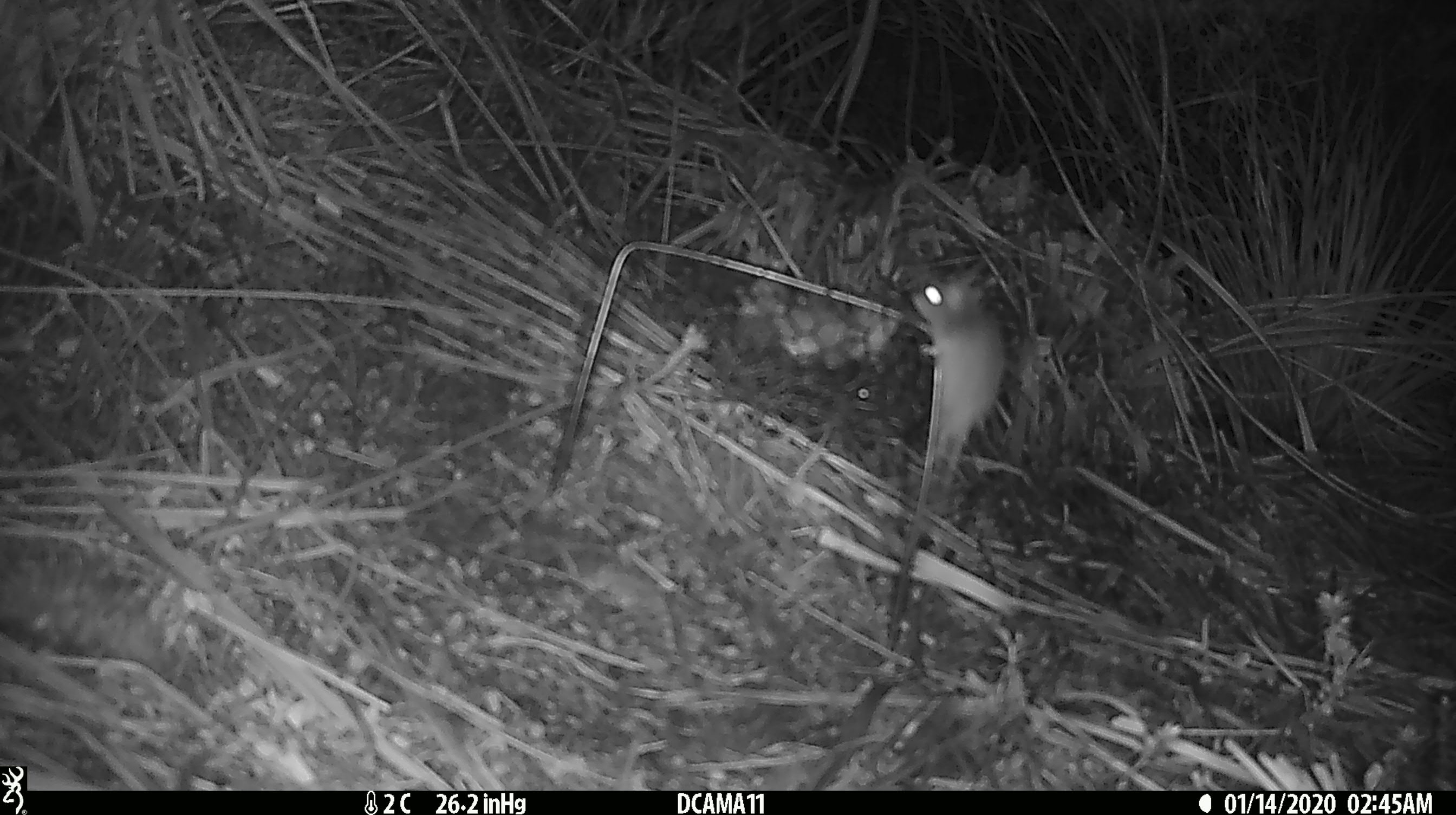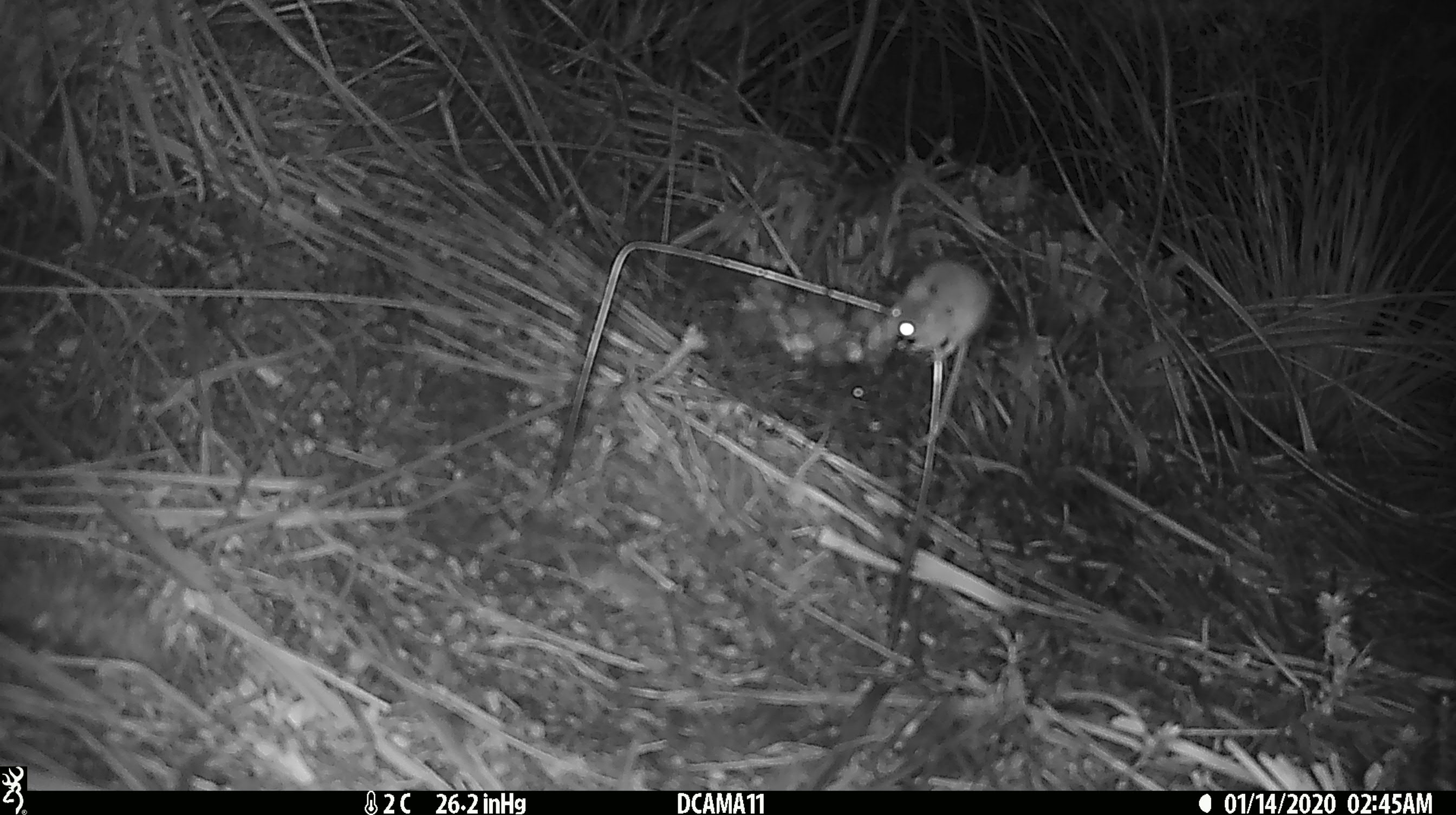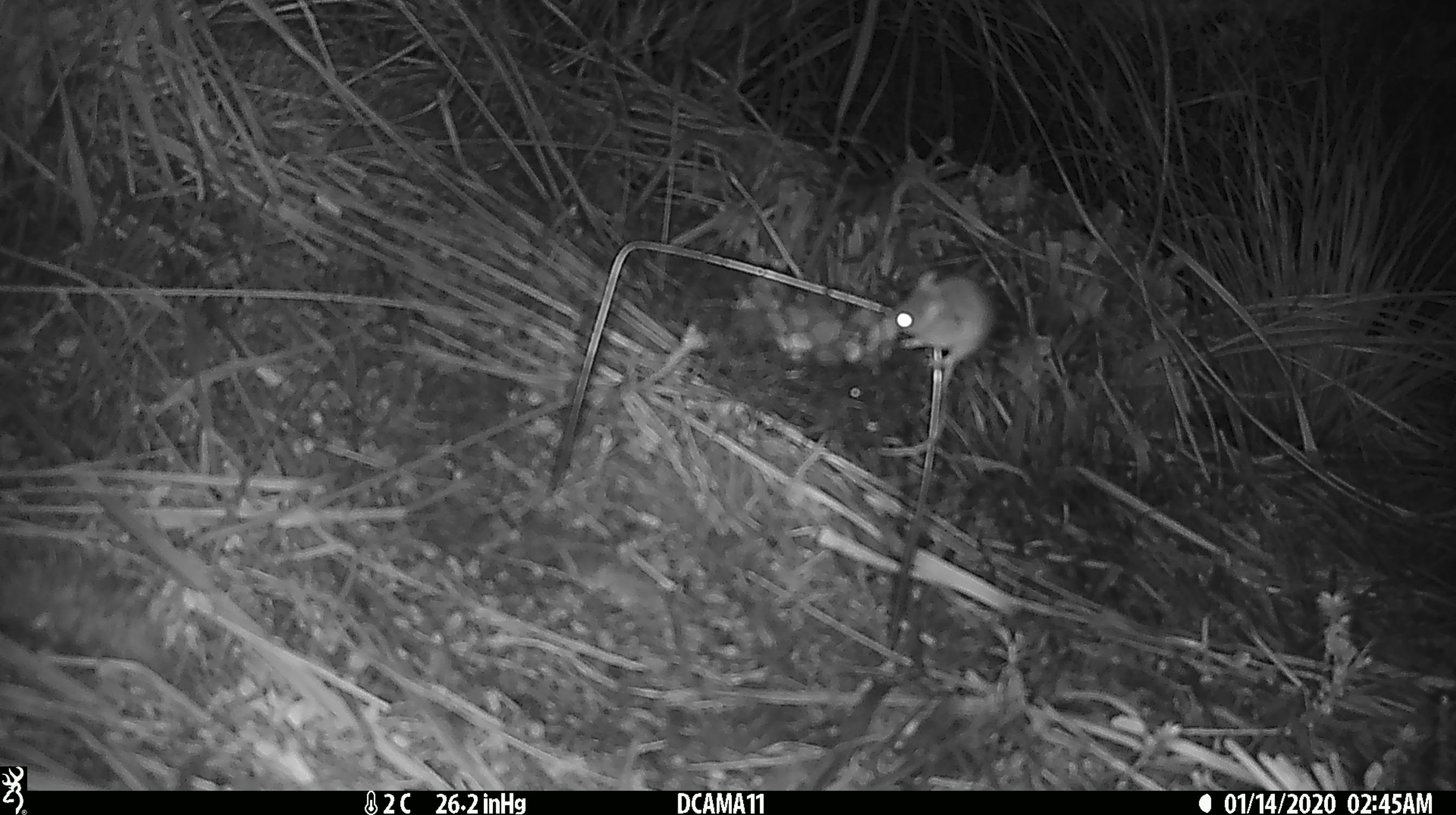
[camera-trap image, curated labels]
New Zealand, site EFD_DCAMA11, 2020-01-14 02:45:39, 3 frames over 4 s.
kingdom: Animalia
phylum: Chordata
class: Mammalia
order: Rodentia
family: Muridae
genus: Mus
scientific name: Mus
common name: mouse